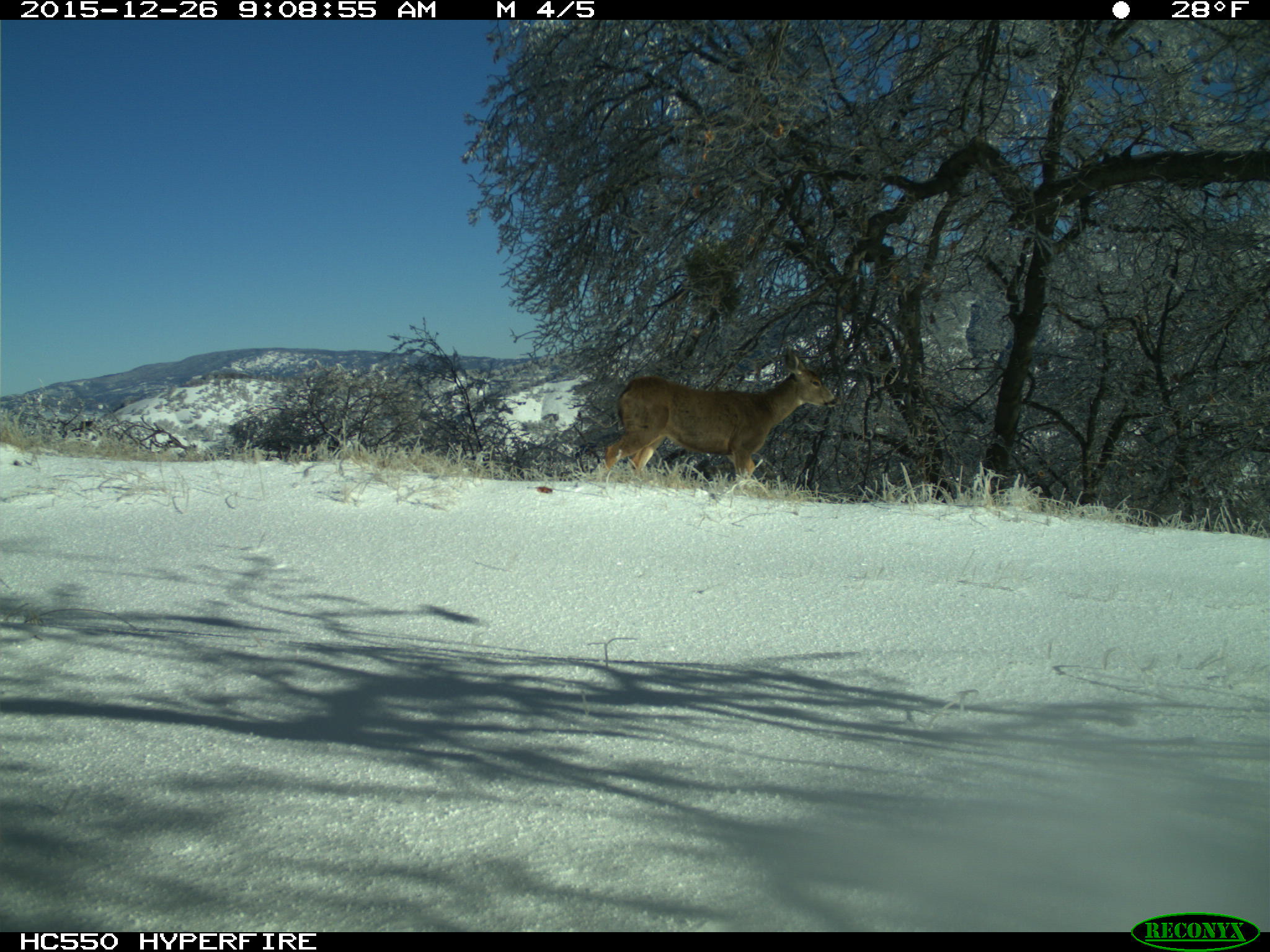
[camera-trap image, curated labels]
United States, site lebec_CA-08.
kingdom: Animalia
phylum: Chordata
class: Mammalia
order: Artiodactyla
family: Cervidae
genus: Odocoileus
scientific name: Odocoileus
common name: deer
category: unidentified deer